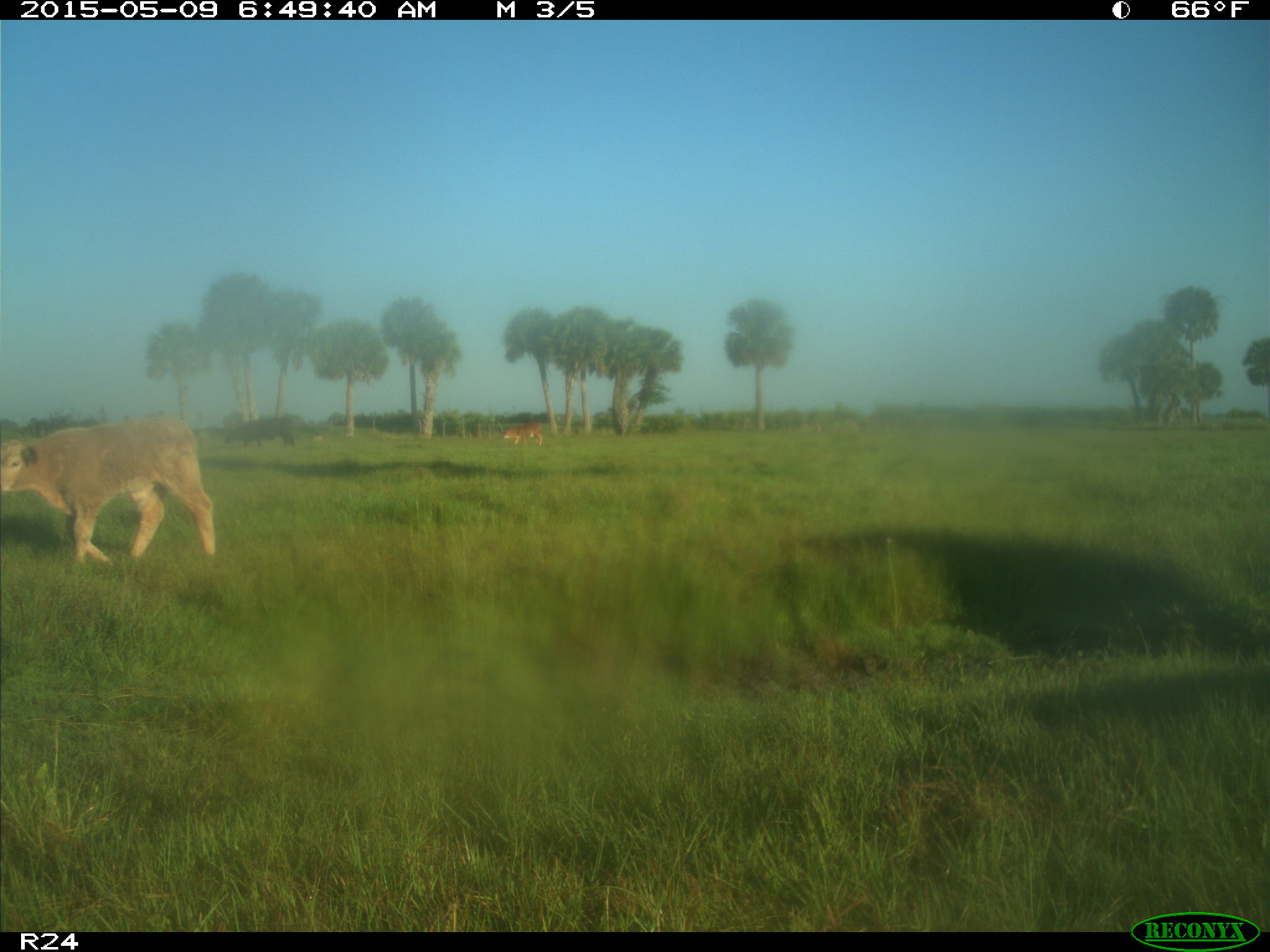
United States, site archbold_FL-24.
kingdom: Animalia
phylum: Chordata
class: Mammalia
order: Artiodactyla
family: Bovidae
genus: Bos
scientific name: Bos taurus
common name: domestic cow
Bos taurus (domestic cow).